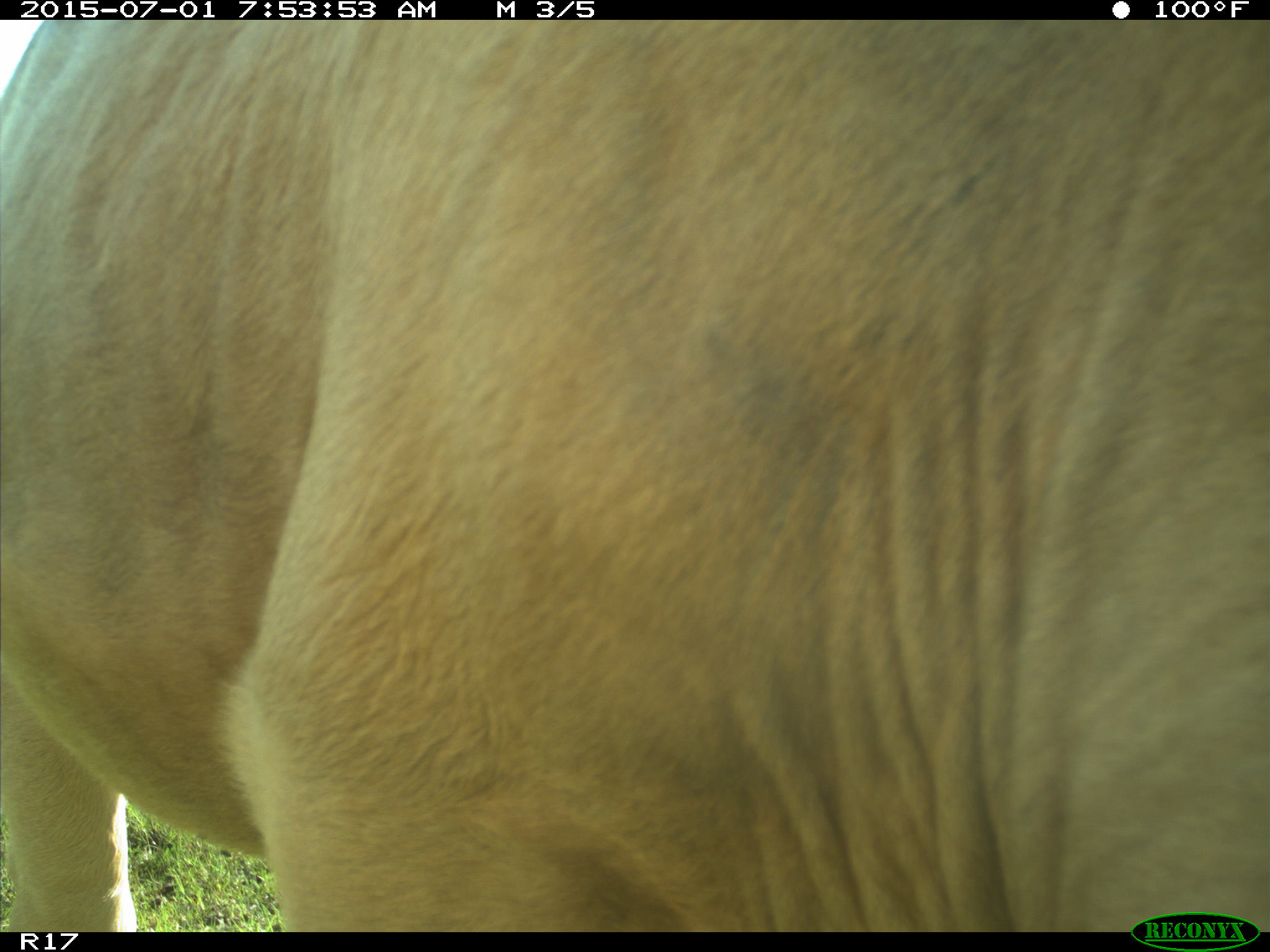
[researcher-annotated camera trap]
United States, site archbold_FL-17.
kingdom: Animalia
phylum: Chordata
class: Mammalia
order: Artiodactyla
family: Bovidae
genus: Bos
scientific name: Bos taurus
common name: domestic cow